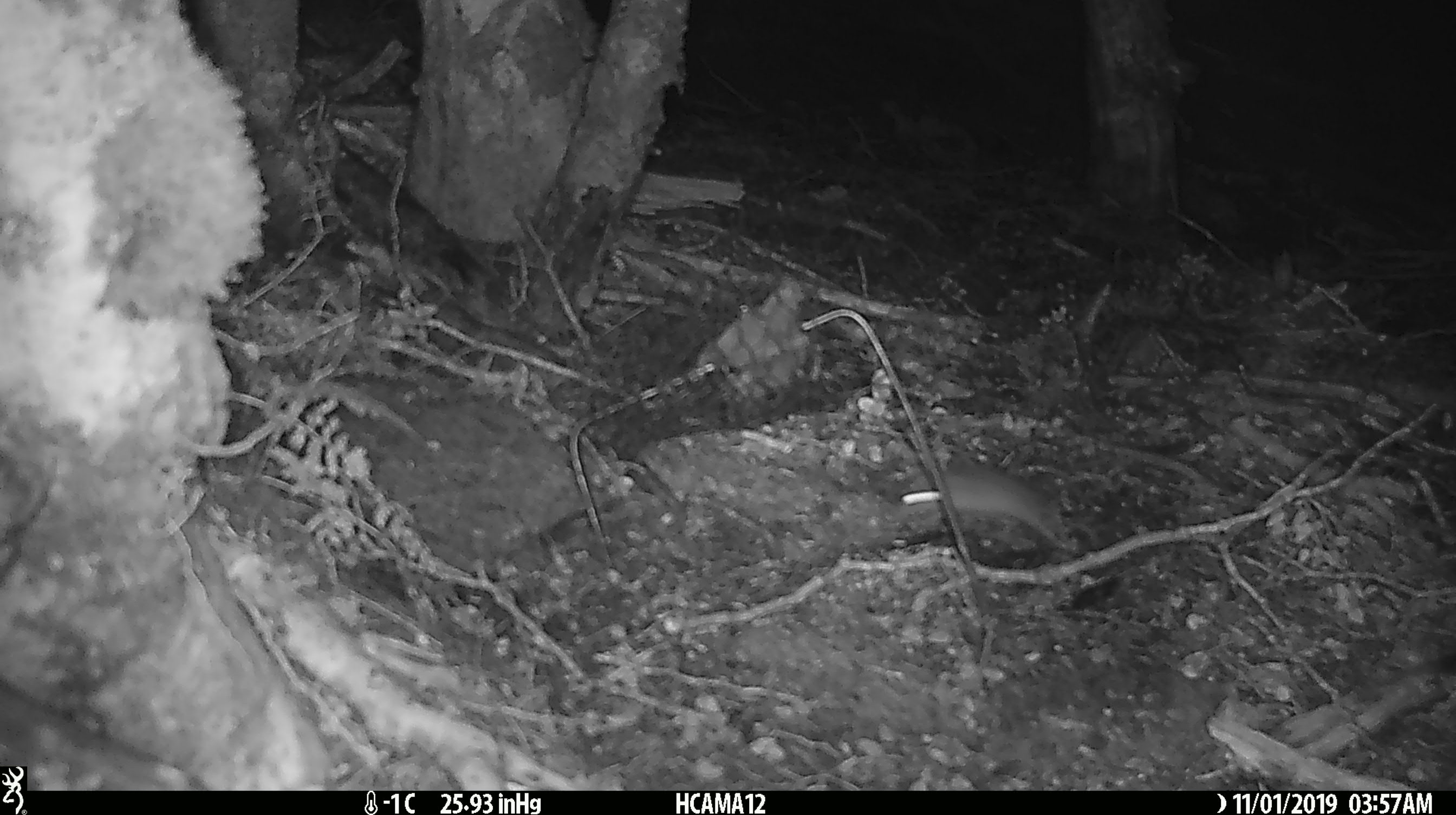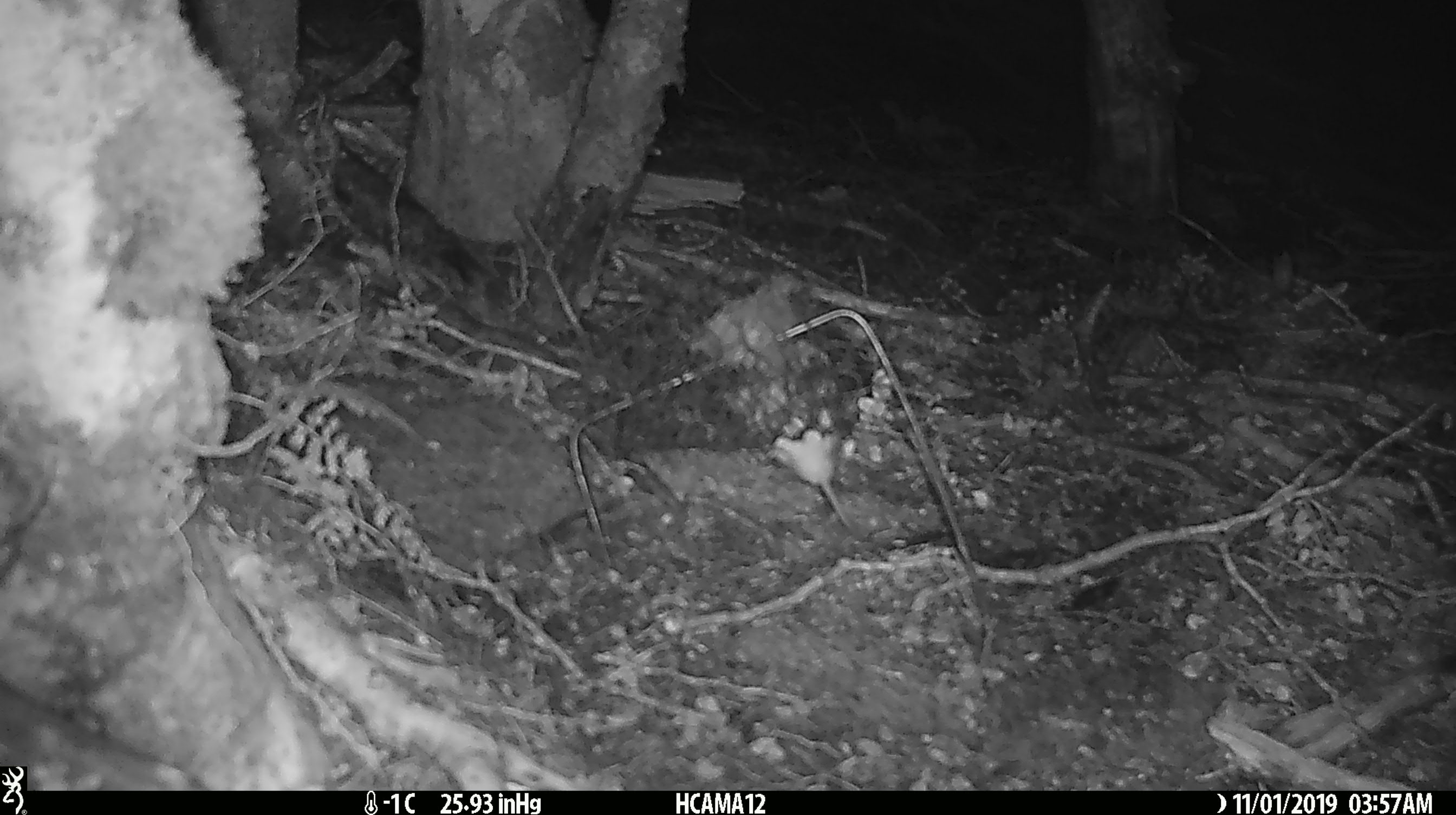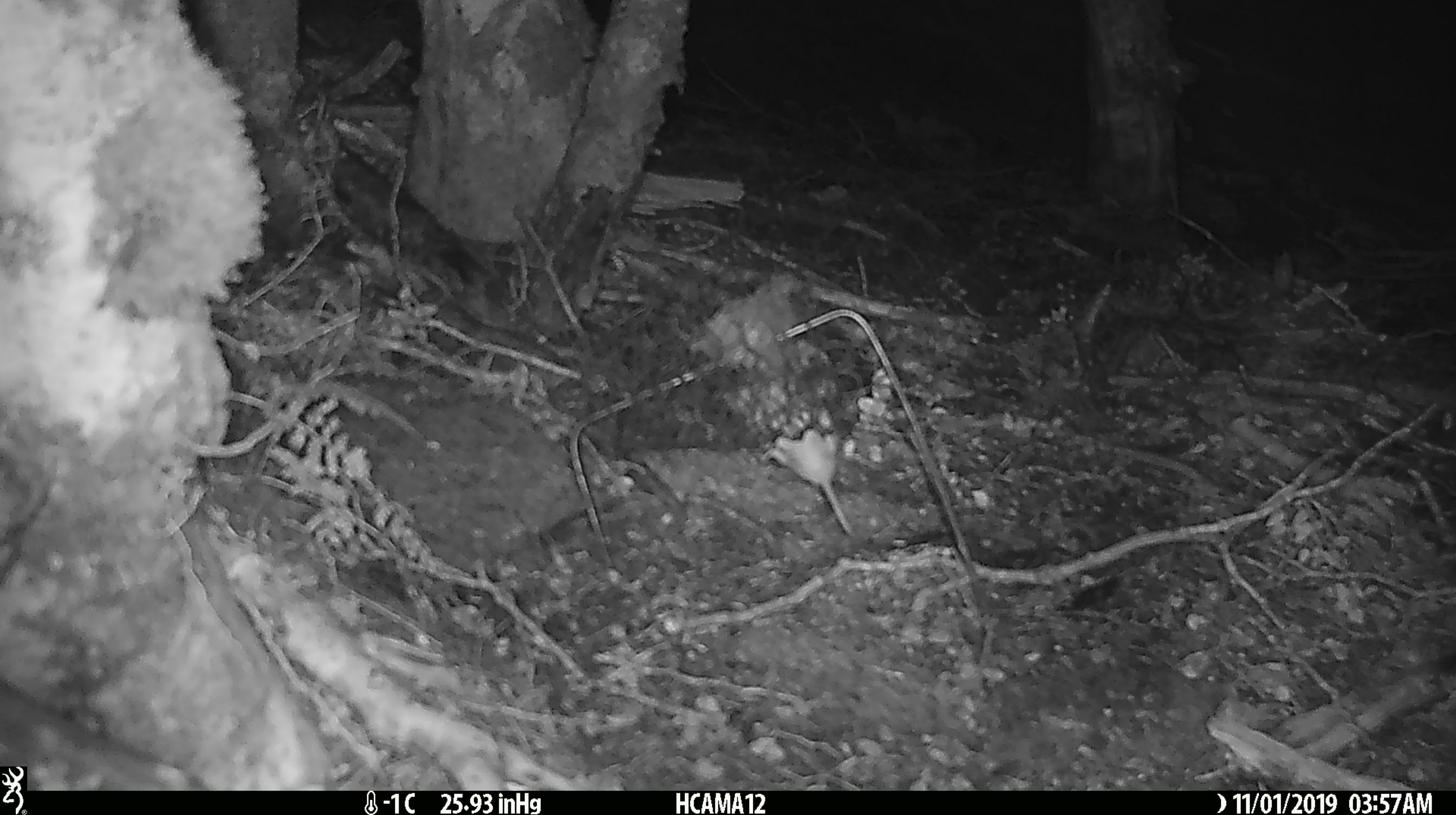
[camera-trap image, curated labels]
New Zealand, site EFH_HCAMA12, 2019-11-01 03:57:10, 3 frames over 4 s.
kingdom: Animalia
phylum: Chordata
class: Mammalia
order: Rodentia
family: Muridae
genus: Mus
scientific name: Mus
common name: mouse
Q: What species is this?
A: Mouse (Mus).